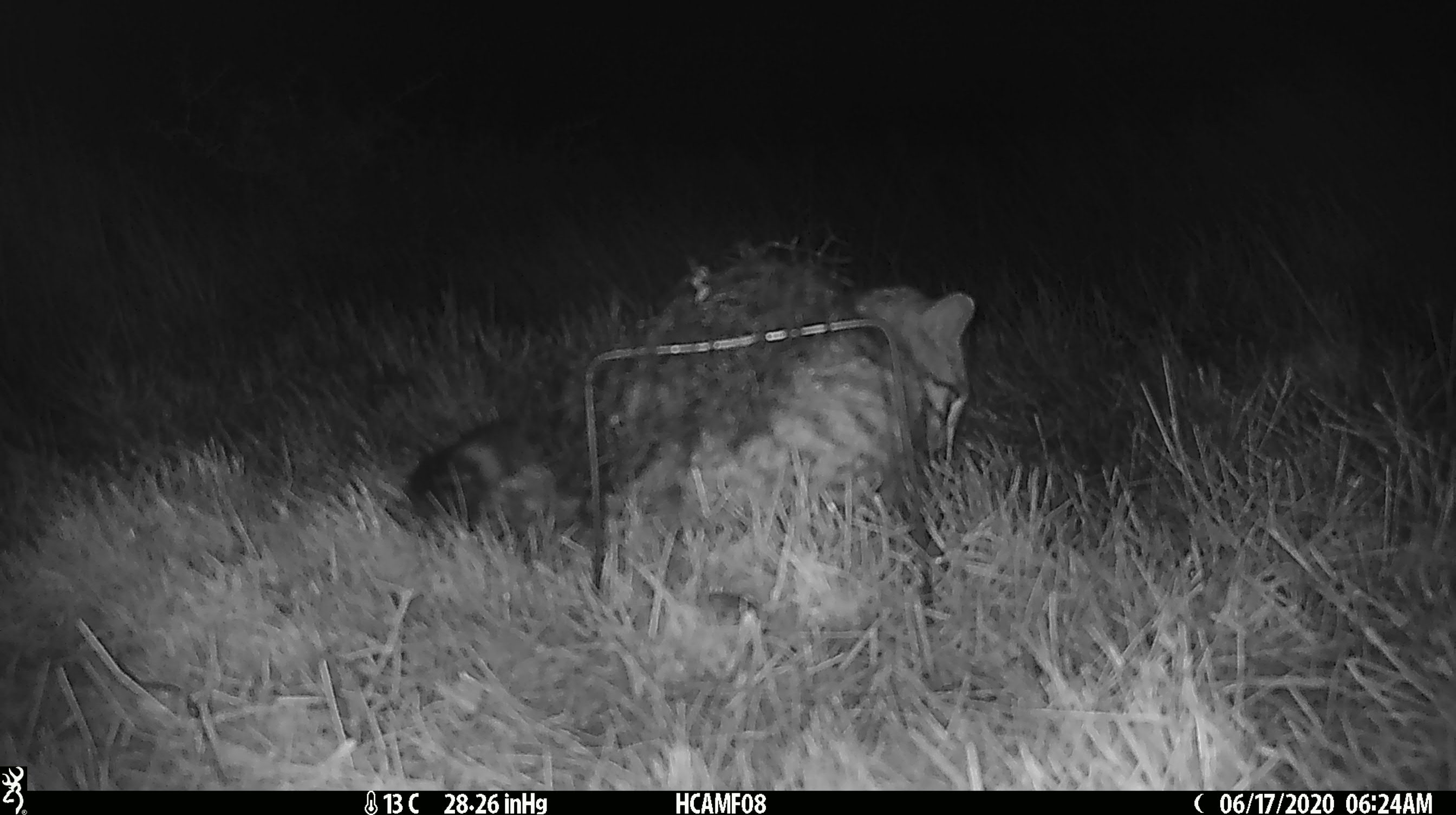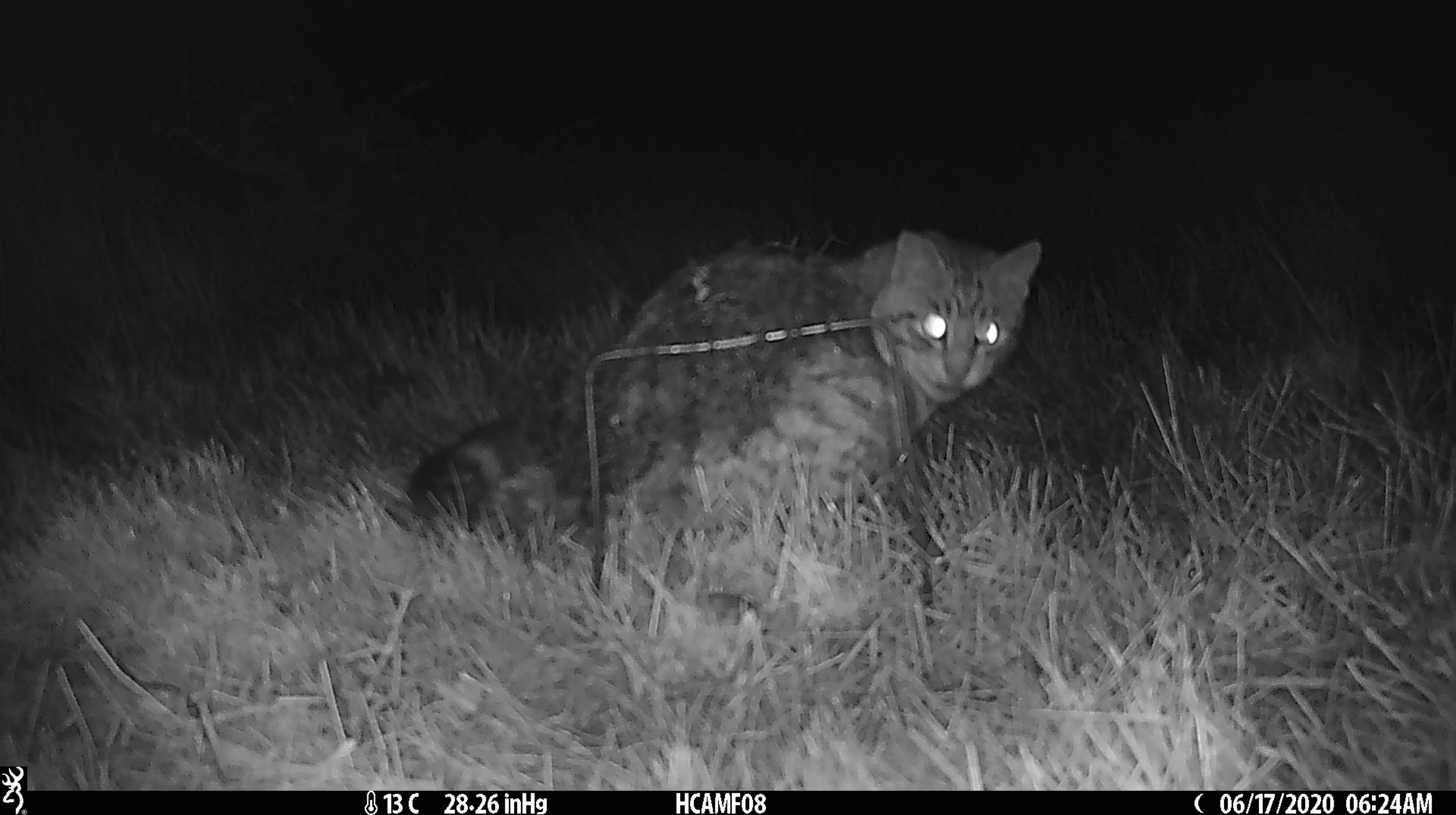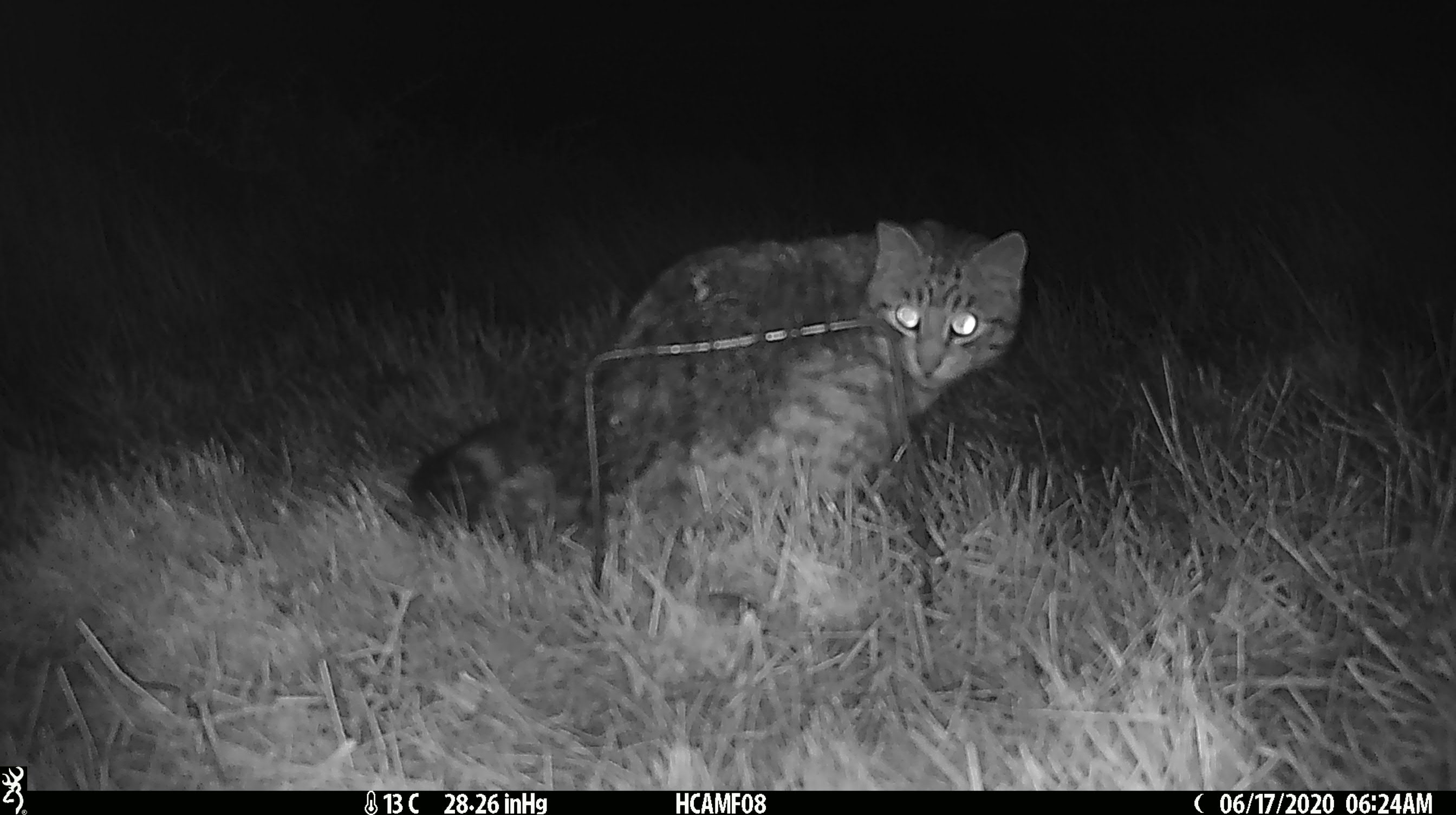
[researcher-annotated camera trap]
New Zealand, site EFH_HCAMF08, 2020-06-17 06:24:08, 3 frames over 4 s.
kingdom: Animalia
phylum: Chordata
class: Mammalia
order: Carnivora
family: Felidae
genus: Felis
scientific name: Felis catus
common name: domestic cat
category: cat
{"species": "cat (domestic cat) (Felis catus)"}